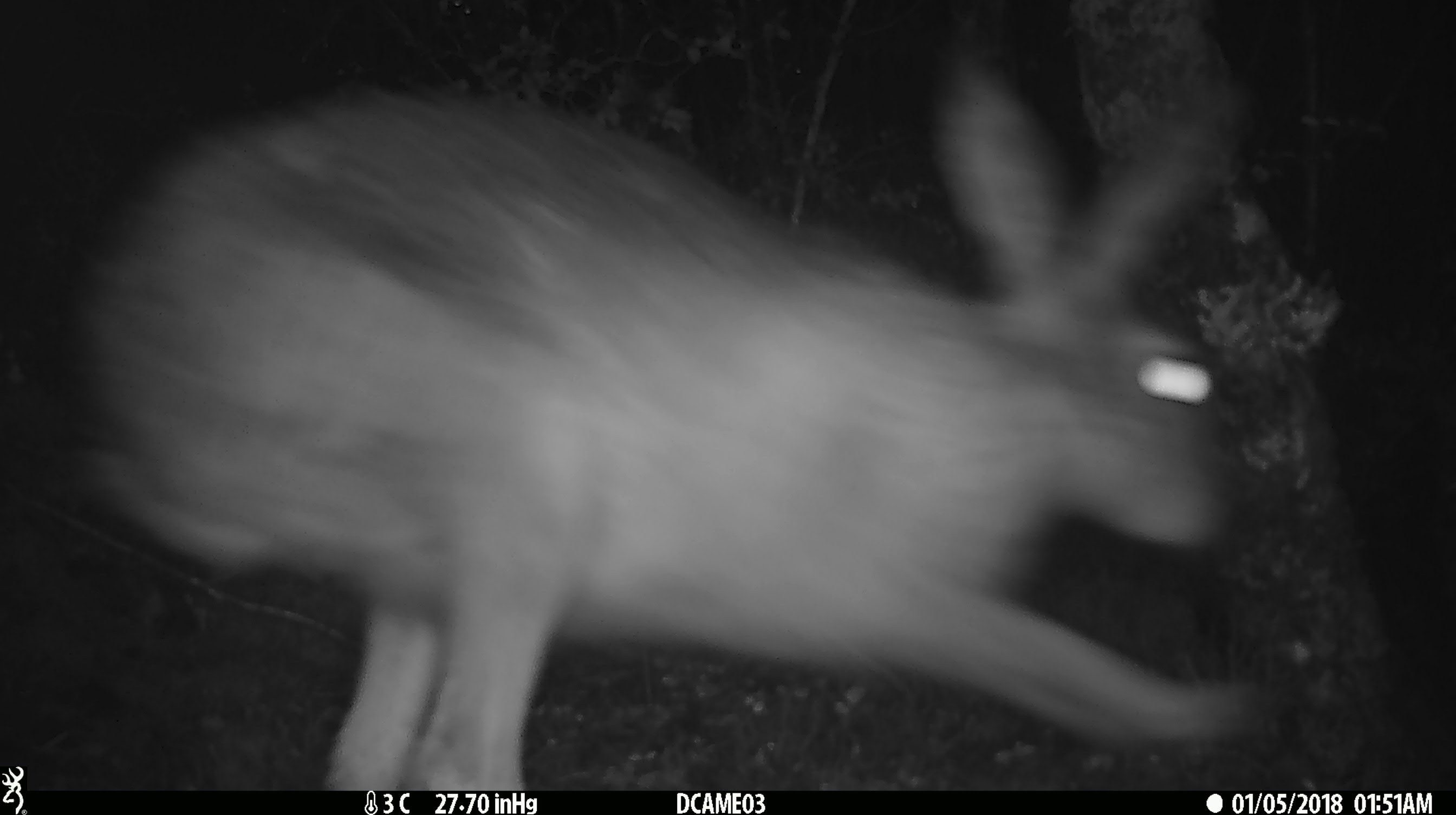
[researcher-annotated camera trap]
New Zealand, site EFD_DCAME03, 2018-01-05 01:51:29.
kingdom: Animalia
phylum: Chordata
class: Mammalia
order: Lagomorpha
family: Leporidae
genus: Lepus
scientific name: Lepus europaeus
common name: brown hare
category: hare